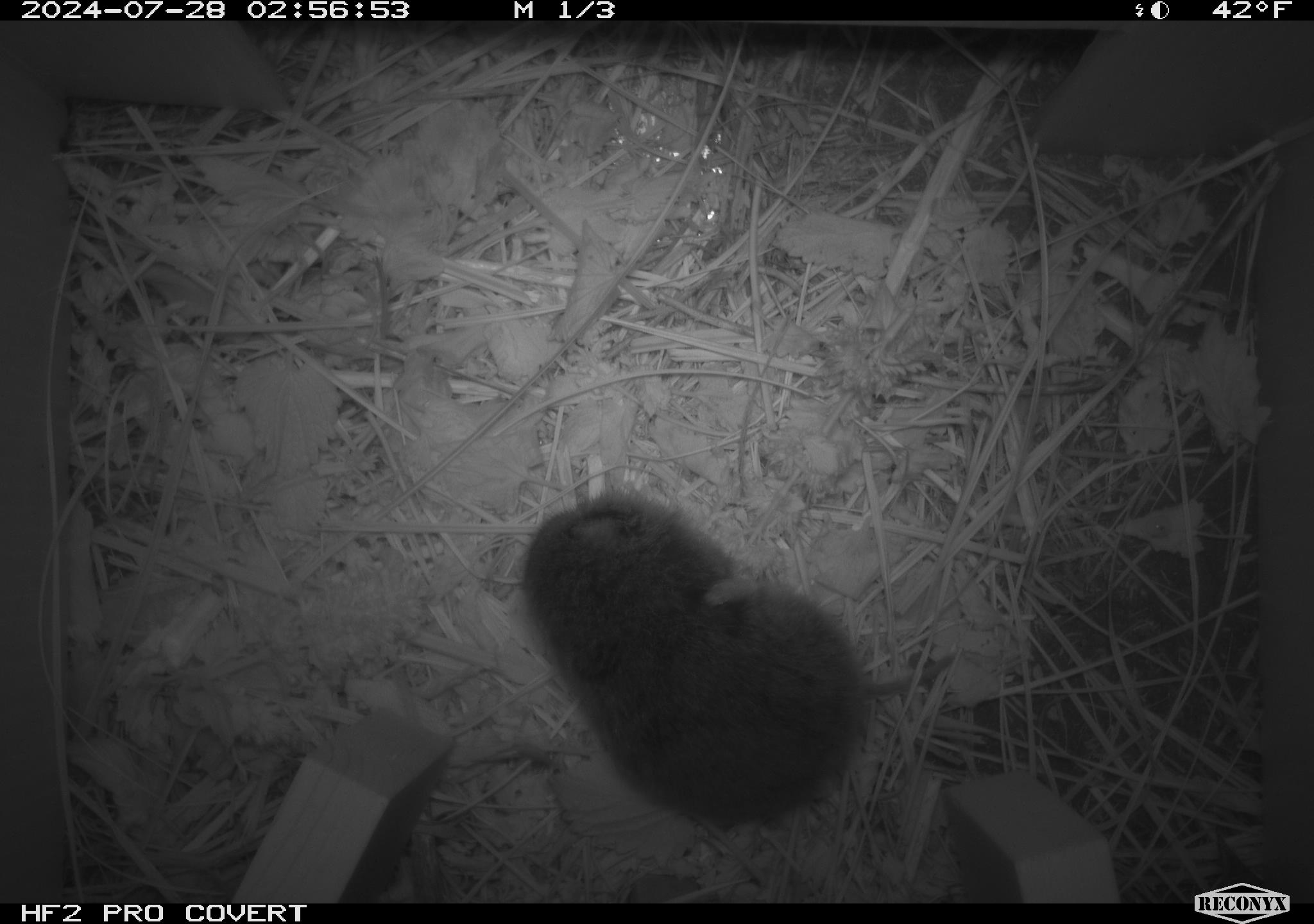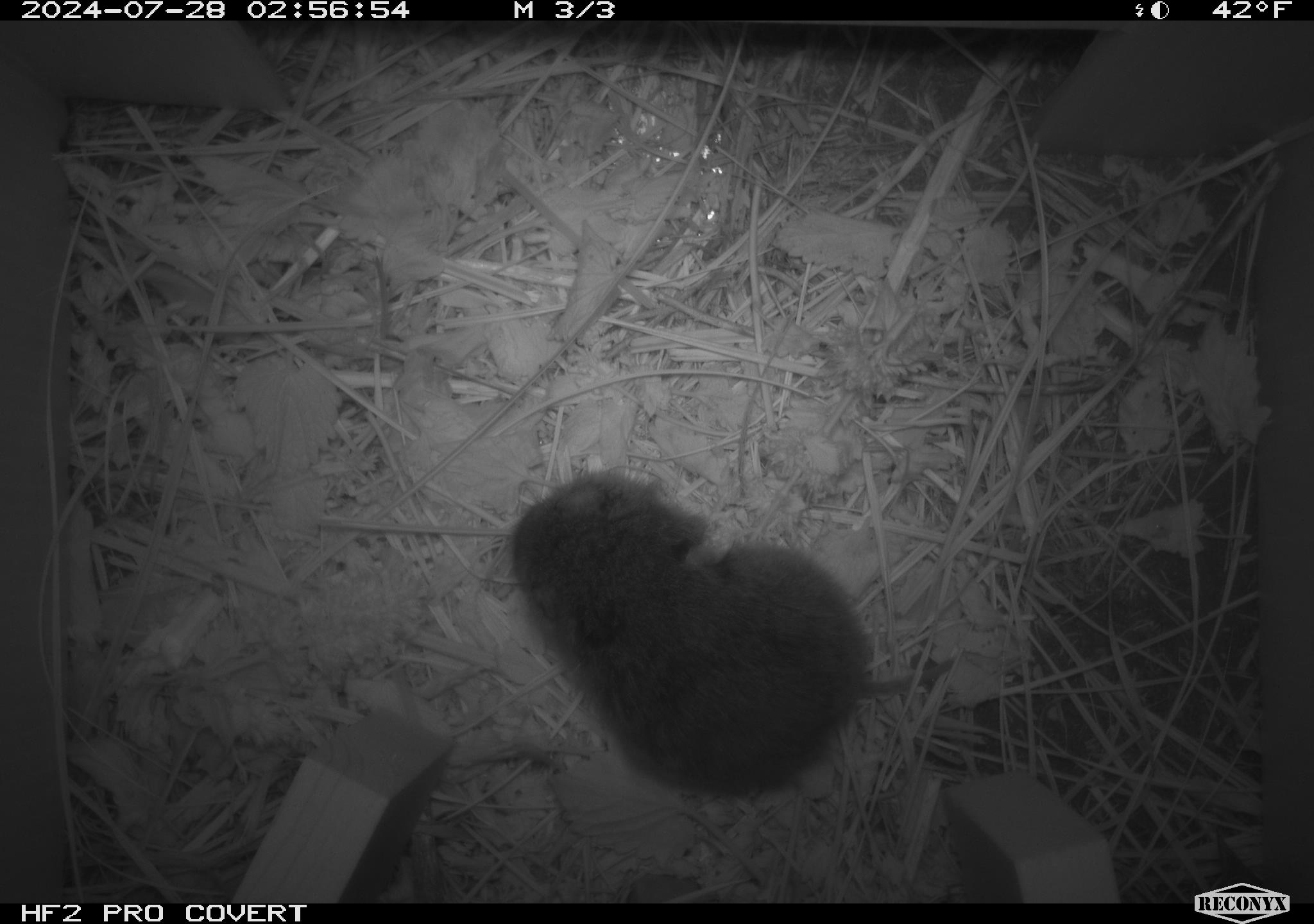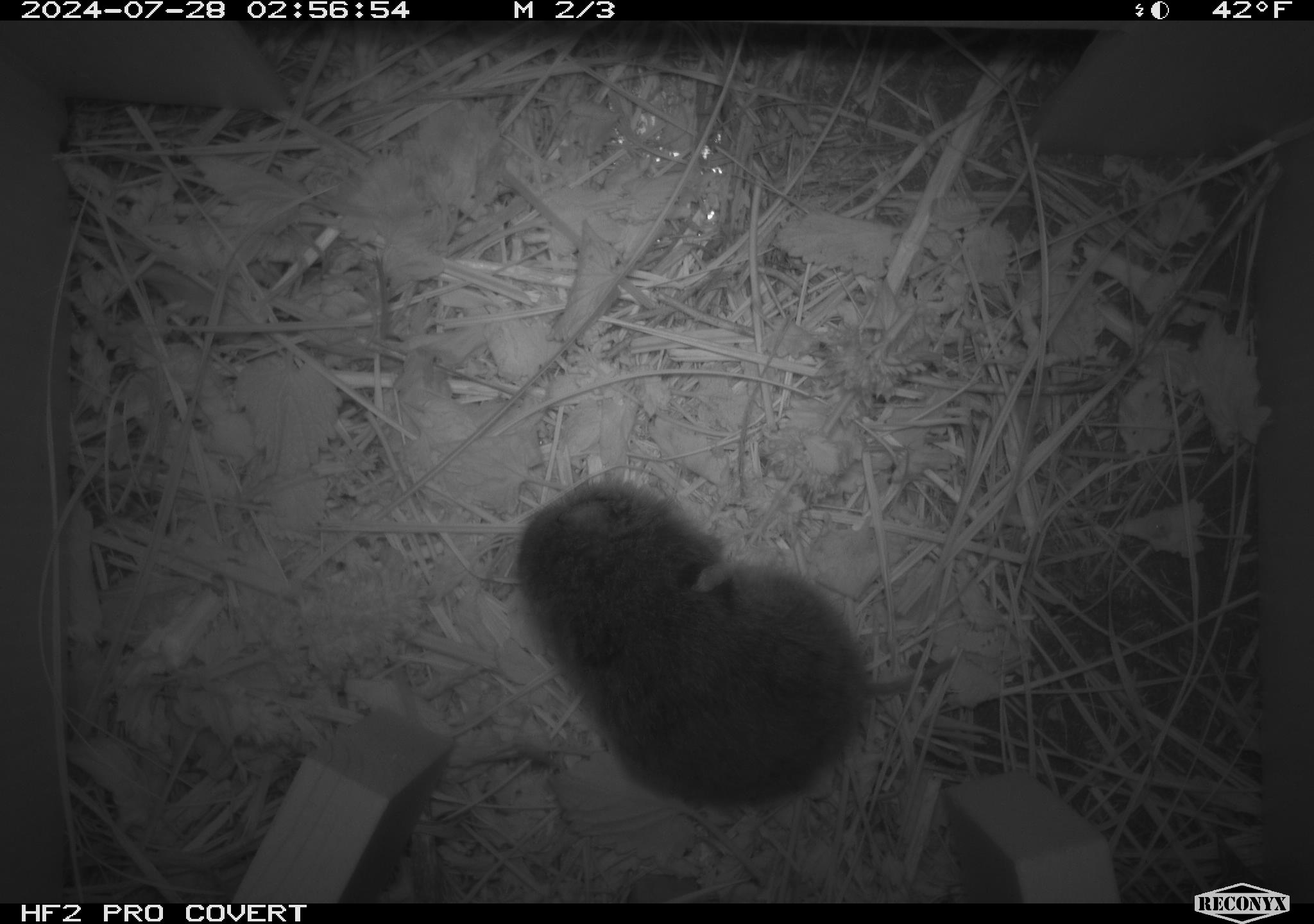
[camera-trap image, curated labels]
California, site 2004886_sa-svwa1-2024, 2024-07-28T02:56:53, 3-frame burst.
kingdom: Animalia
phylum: Chordata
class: Mammalia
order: Rodentia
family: Cricetidae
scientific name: Arvicolinae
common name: voles, lemmings, and muskrats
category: arvicolinae subfamily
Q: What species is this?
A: Arvicolinae subfamily (voles, lemmings, and muskrats) (Arvicolinae).